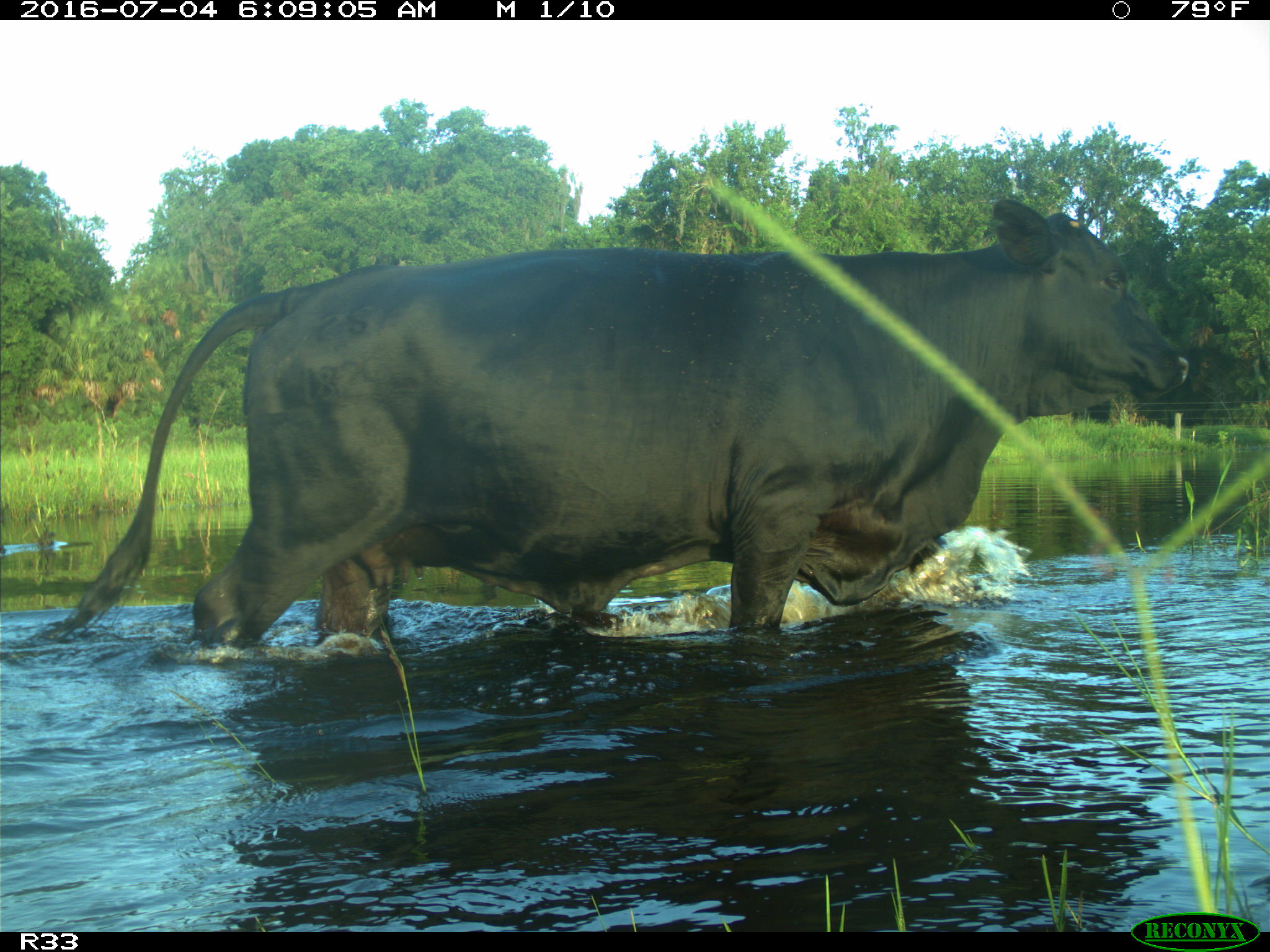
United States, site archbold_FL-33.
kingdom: Animalia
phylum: Chordata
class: Mammalia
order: Artiodactyla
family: Bovidae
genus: Bos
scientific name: Bos taurus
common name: domestic cow